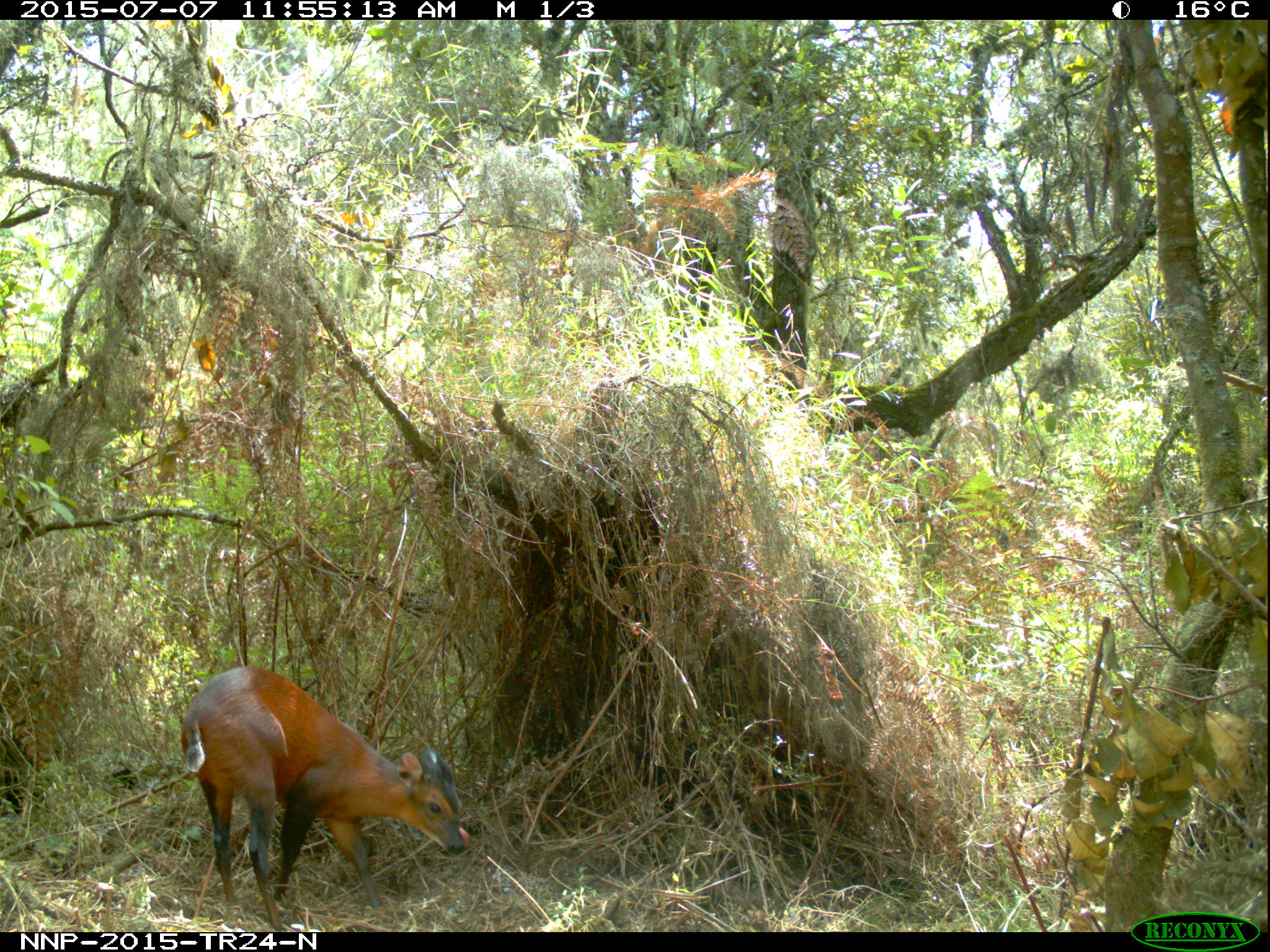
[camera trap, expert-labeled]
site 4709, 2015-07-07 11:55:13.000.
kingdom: Animalia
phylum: Chordata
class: Mammalia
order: Artiodactyla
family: Bovidae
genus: Cephalophus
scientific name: Cephalophus nigrifrons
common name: black-fronted duiker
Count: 1.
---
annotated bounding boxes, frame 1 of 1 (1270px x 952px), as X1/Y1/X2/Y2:
cephalophus nigrifrons: 179/665/471/931